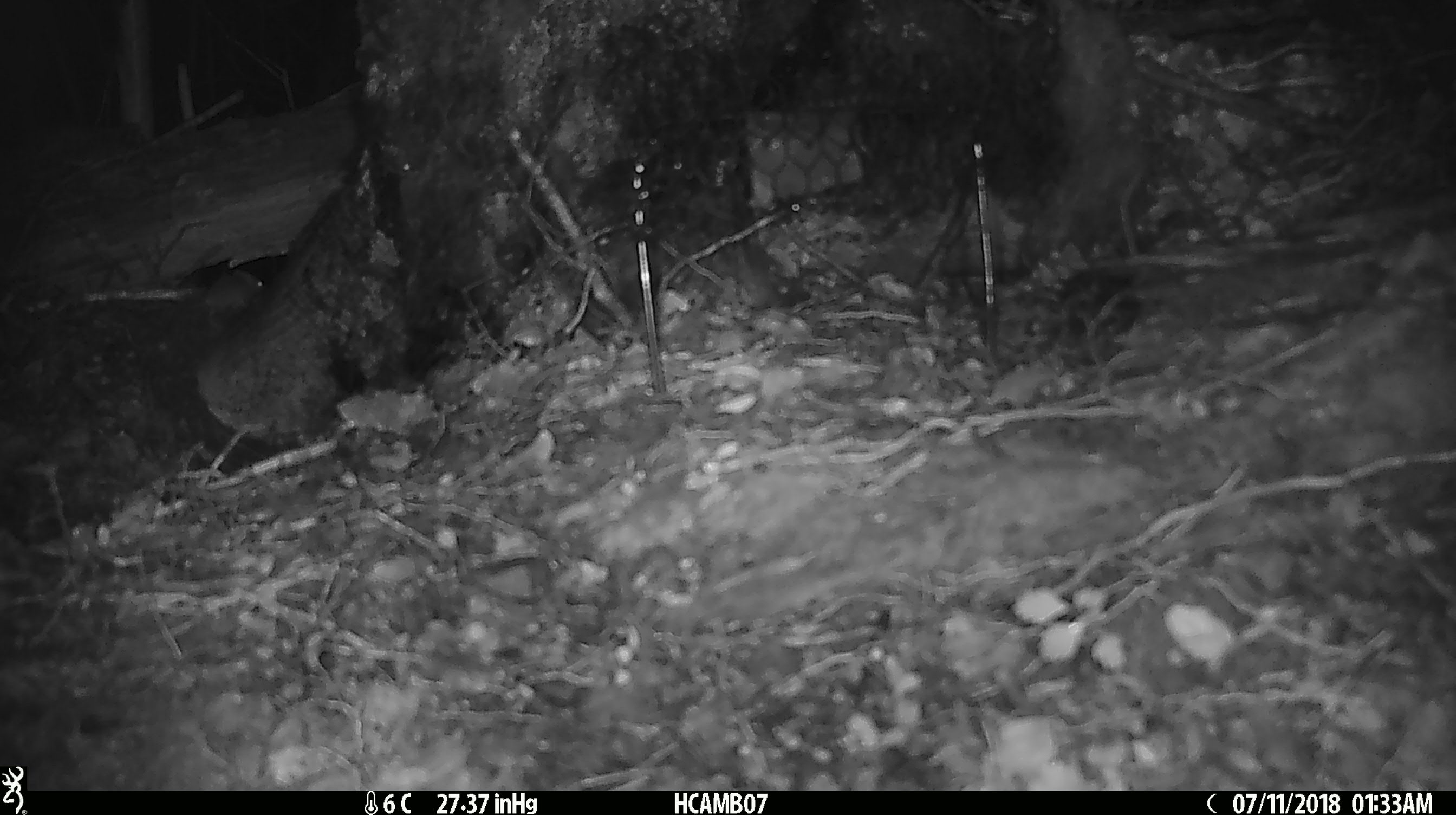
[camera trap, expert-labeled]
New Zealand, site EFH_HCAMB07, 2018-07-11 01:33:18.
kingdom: Animalia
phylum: Chordata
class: Mammalia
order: Rodentia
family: Muridae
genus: Mus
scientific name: Mus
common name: mouse